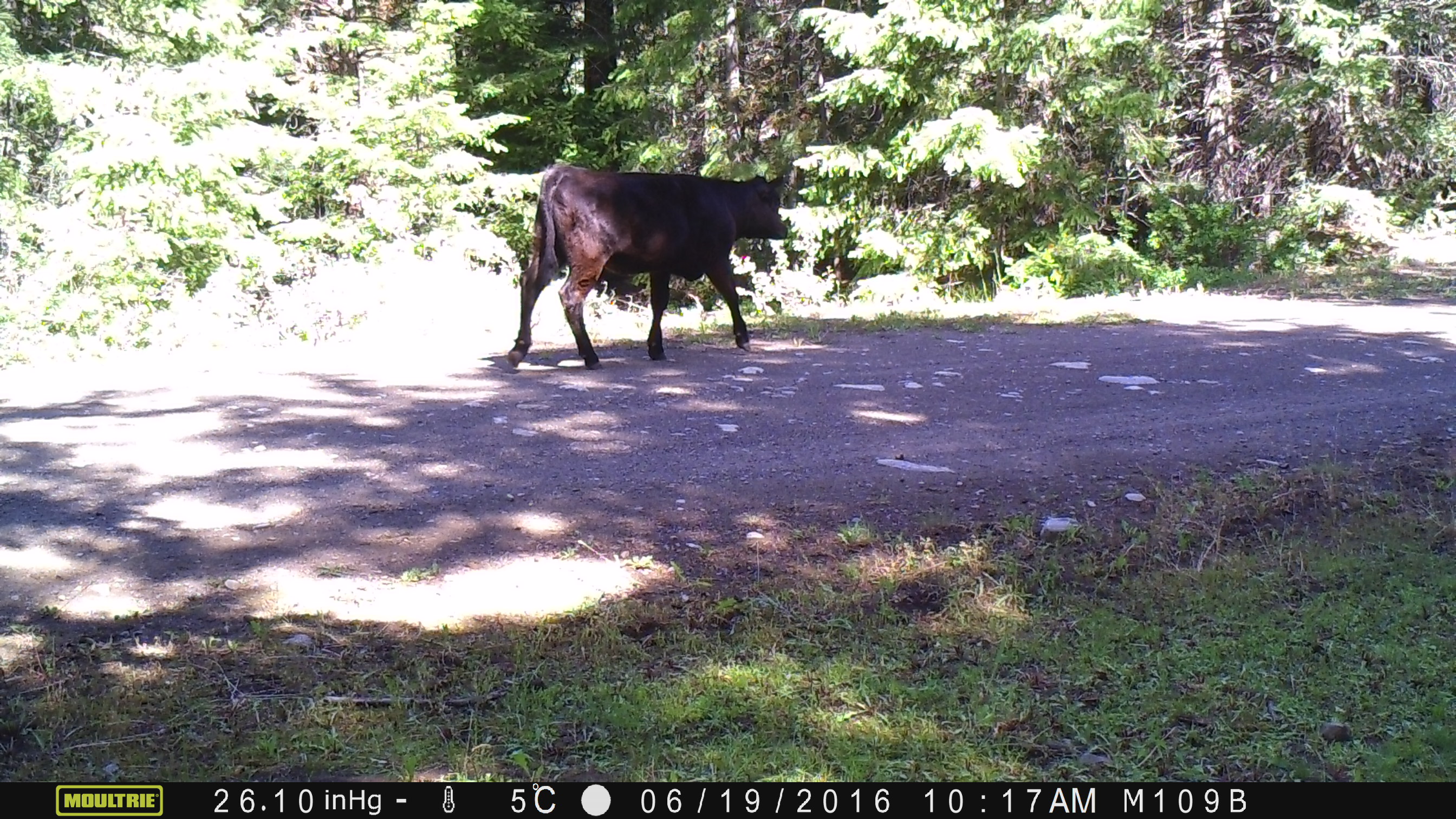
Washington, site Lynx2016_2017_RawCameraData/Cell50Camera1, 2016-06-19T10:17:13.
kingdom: Animalia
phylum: Chordata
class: Mammalia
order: Artiodactyla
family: Bovidae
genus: Bos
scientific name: Bos taurus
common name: domestic cattle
Domestic cattle (Bos taurus). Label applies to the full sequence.